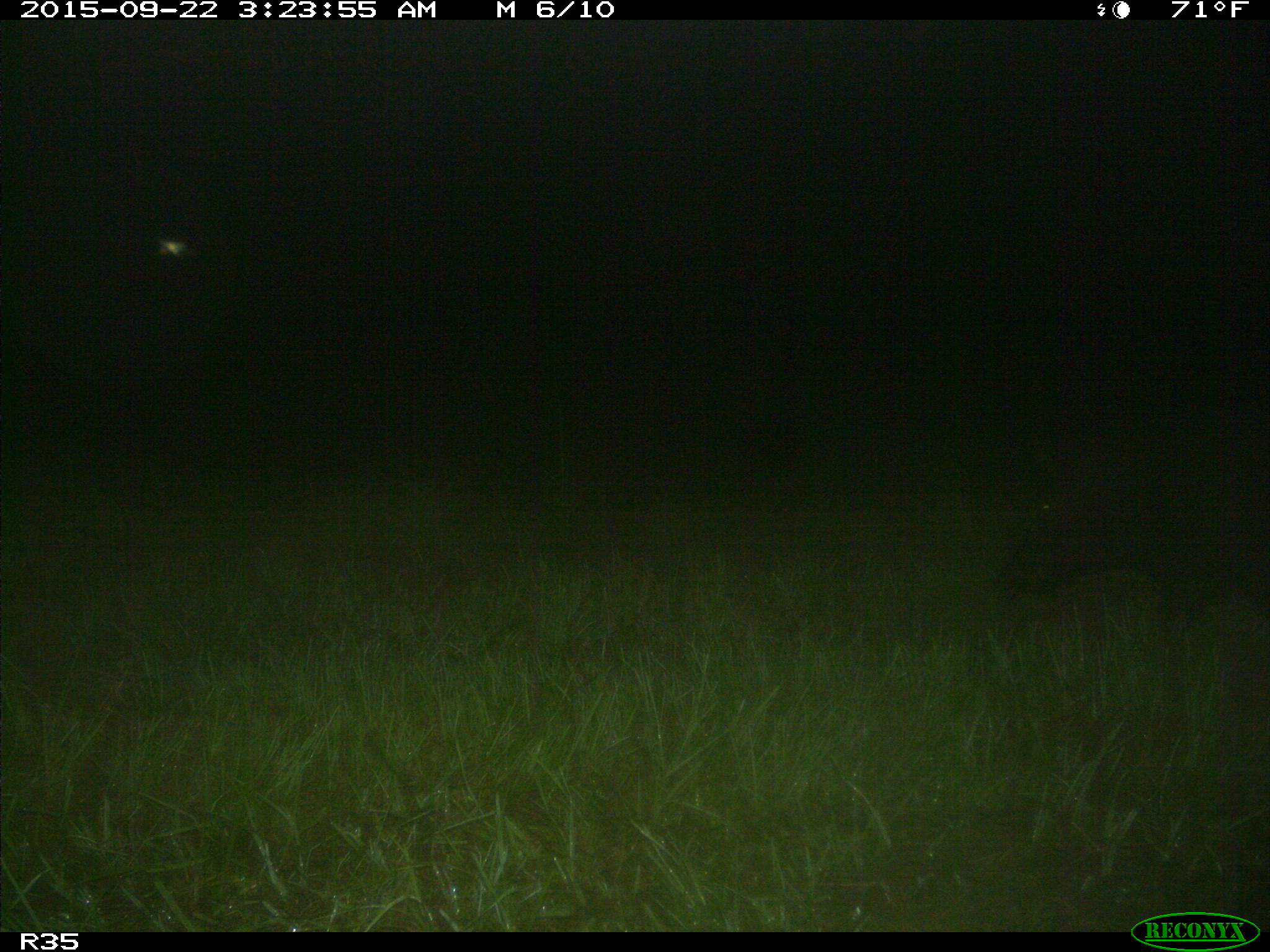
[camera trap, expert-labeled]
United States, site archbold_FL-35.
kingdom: Animalia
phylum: Chordata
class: Mammalia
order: Artiodactyla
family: Suidae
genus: Sus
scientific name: Sus scrofa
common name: wild boar